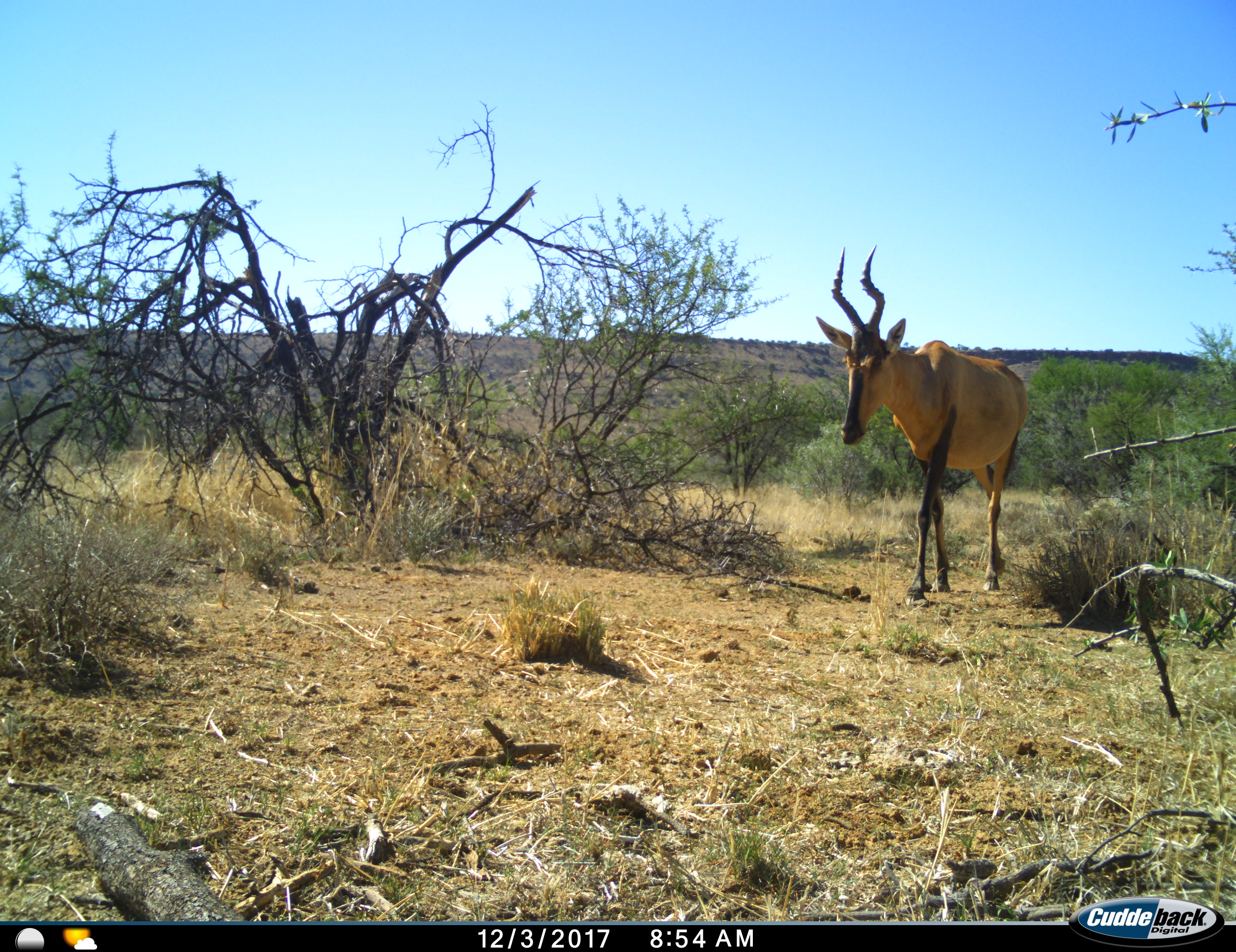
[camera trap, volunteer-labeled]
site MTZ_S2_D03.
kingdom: Animalia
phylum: Chordata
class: Mammalia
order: Artiodactyla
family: Bovidae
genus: Alcelaphus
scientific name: Alcelaphus buselaphus caama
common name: red hartebeest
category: hartebeestred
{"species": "hartebeestred (red hartebeest) (Alcelaphus buselaphus caama)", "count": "1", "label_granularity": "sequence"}